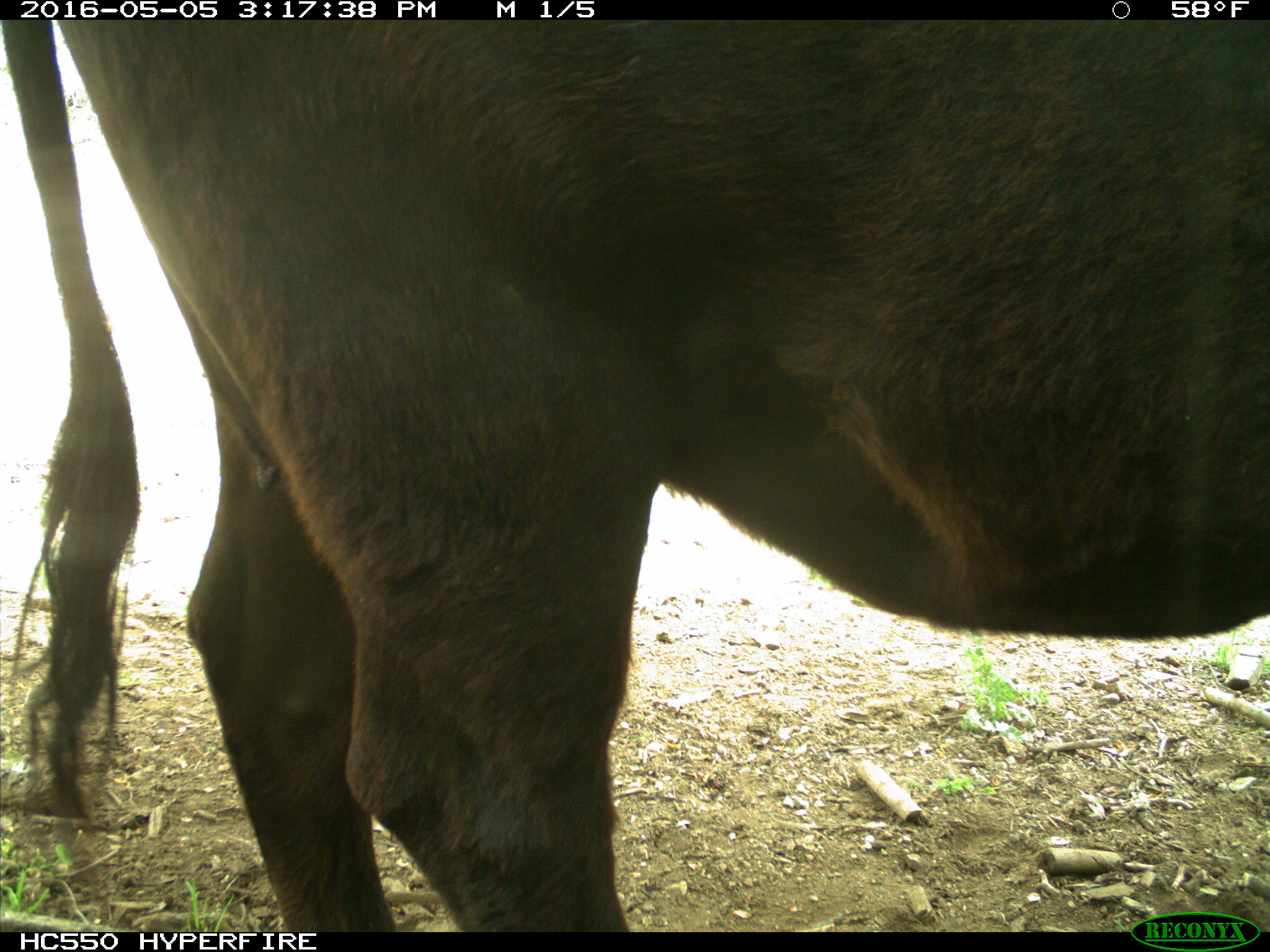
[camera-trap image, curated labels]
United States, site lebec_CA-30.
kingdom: Animalia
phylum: Chordata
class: Mammalia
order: Artiodactyla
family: Bovidae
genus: Bos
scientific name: Bos taurus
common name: domestic cow